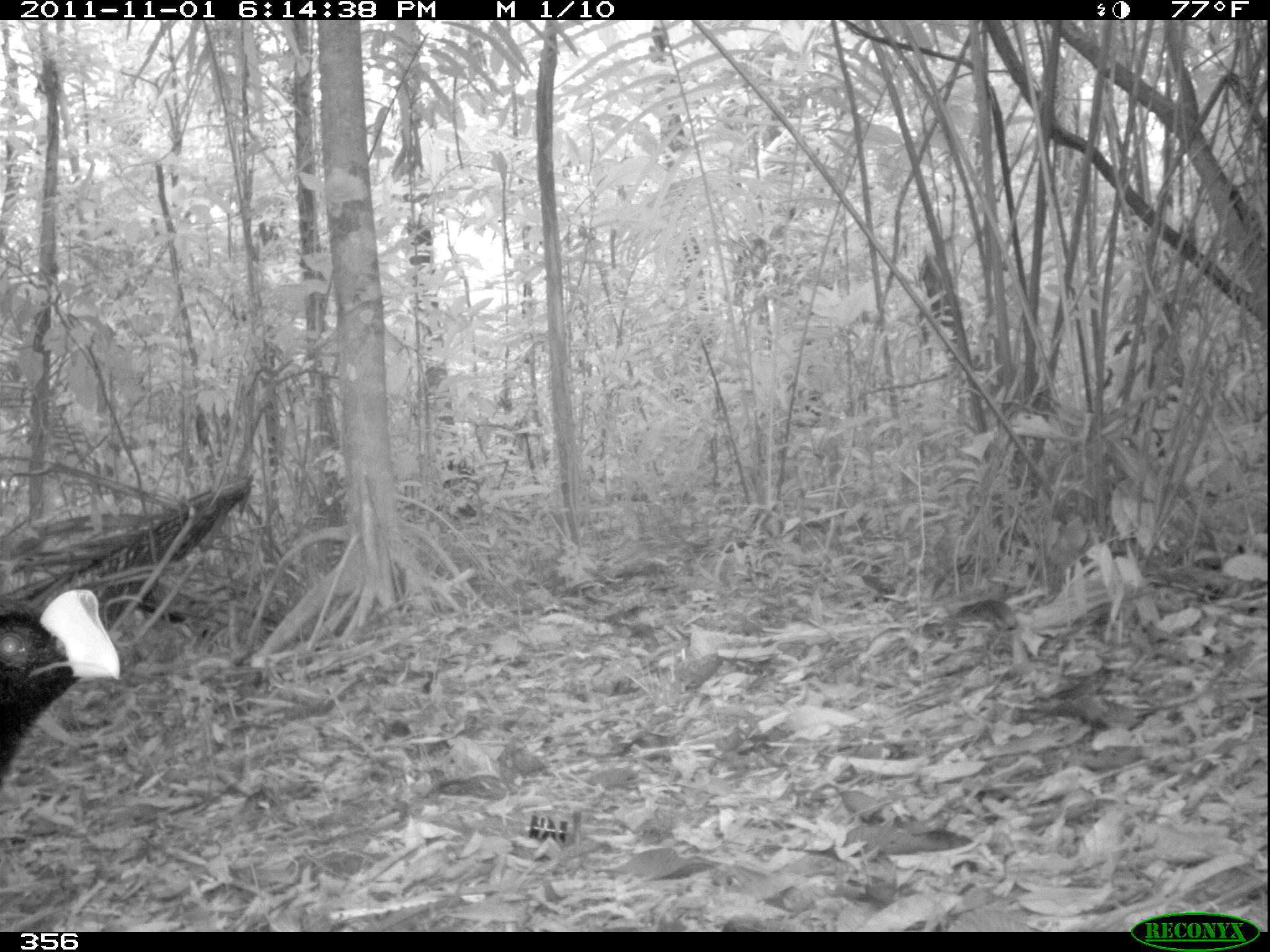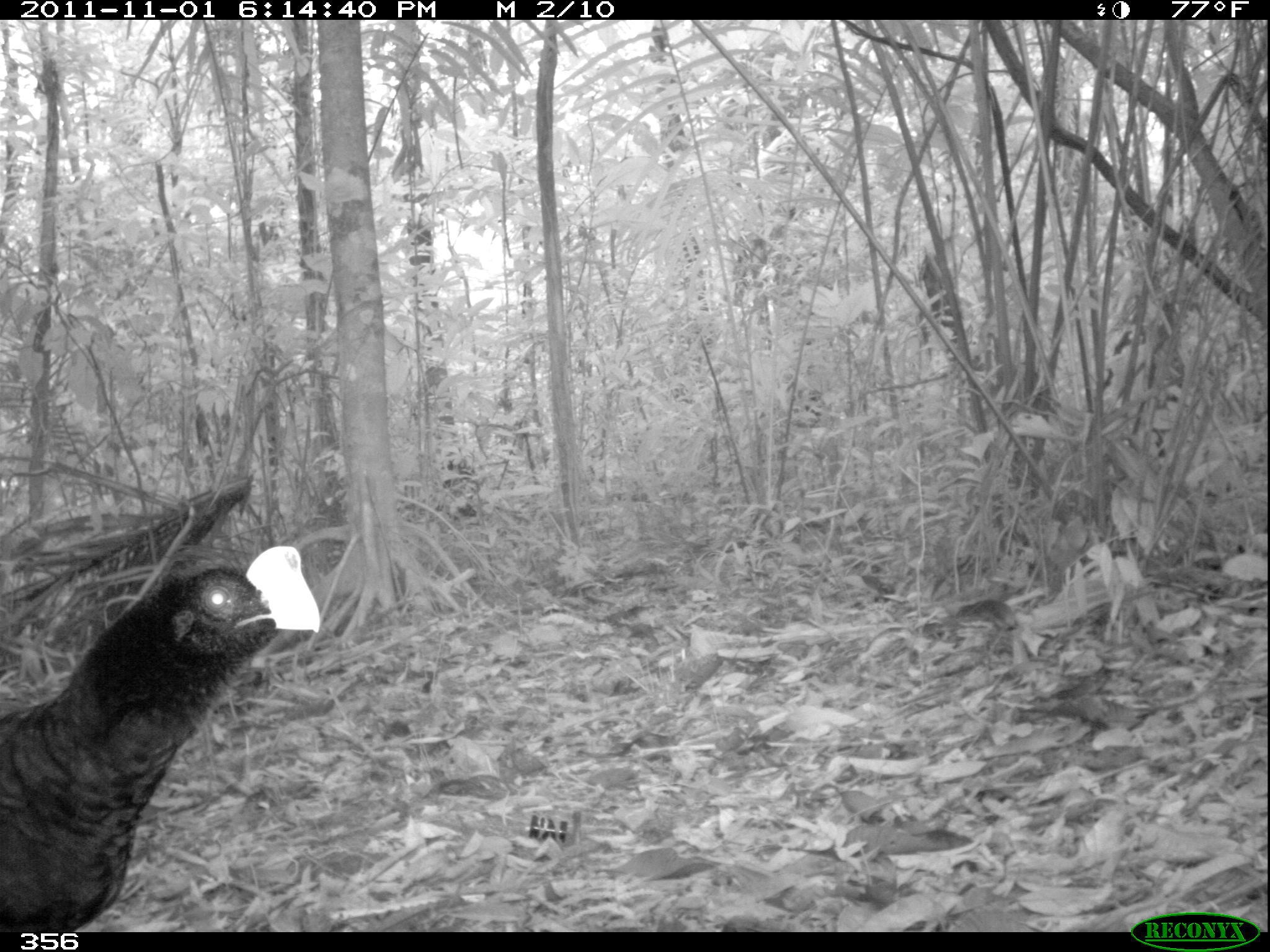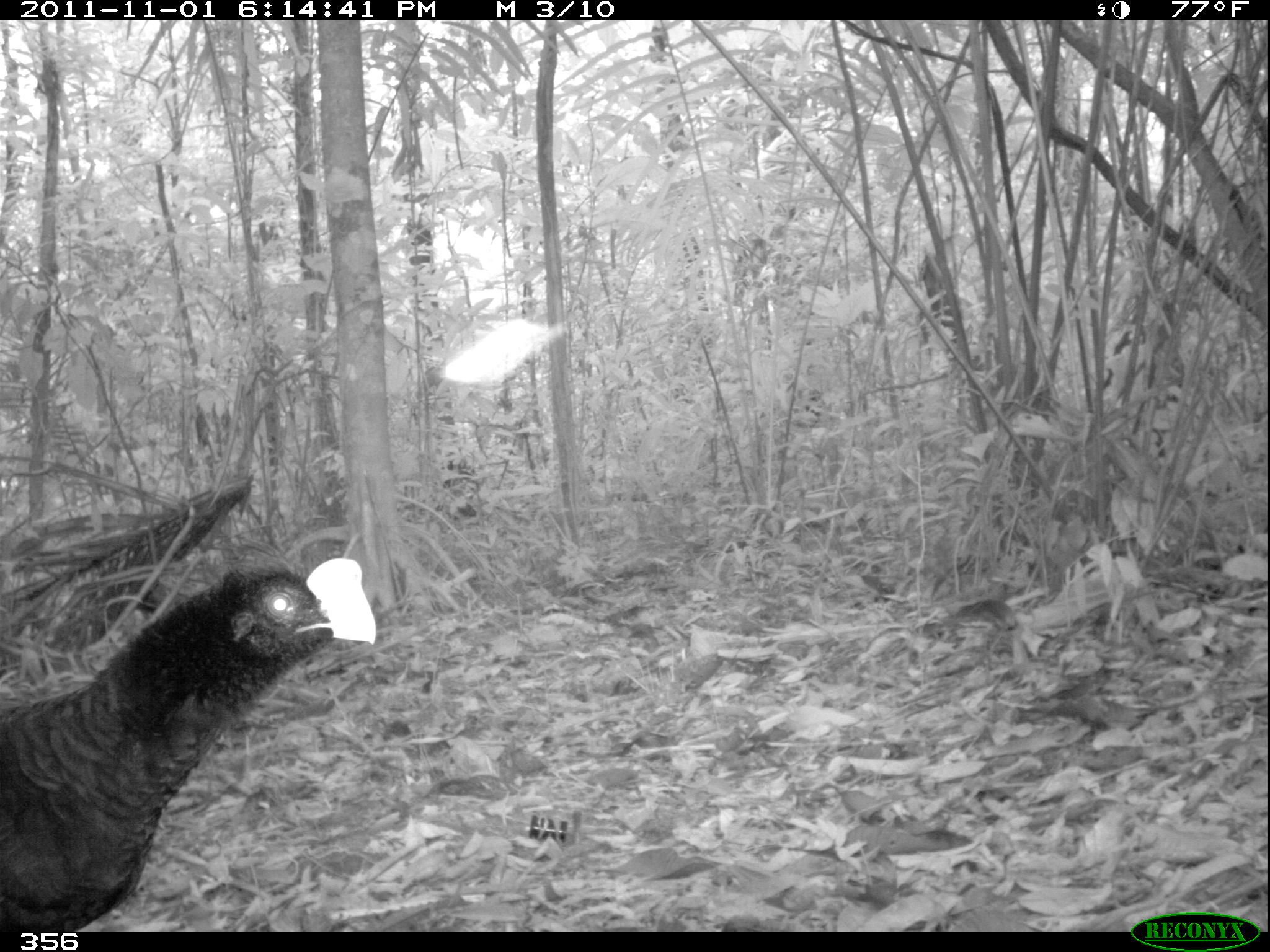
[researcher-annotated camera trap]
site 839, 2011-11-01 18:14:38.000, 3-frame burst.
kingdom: Animalia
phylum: Chordata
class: Aves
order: Galliformes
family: Cracidae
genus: Mitu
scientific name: Mitu tuberosum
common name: razor-billed curassow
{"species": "Mitu tuberosum (razor-billed curassow)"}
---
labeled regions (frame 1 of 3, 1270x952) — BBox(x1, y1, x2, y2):
mitu tuberosum: BBox(0, 587, 122, 801)